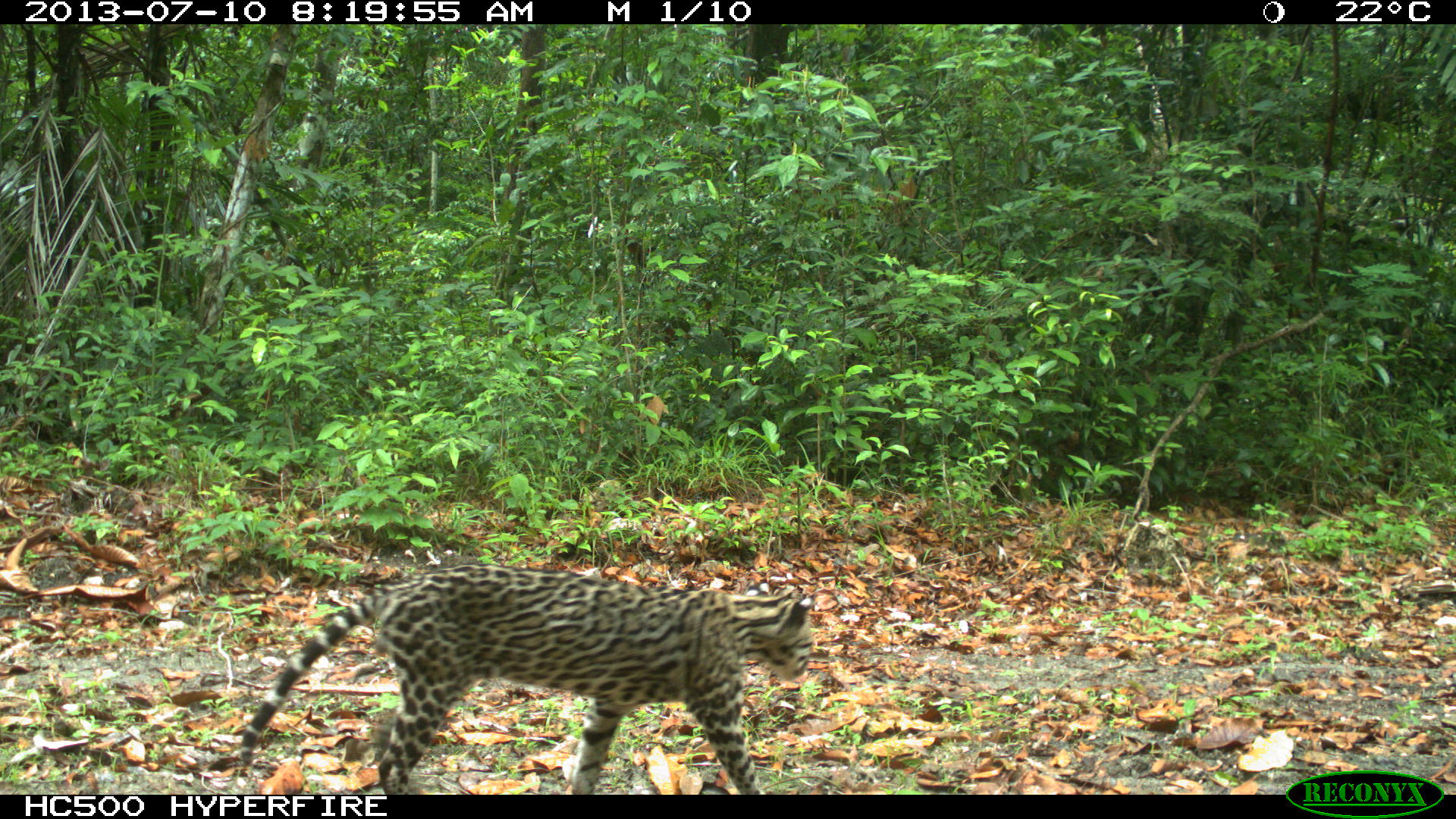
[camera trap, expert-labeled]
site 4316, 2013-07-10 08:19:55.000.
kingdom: Animalia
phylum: Chordata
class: Mammalia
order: Carnivora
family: Felidae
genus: Leopardus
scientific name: Leopardus pardalis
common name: ocelot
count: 1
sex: male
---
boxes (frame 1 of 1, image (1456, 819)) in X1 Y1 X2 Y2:
leopardus pardalis: 236 562 811 794